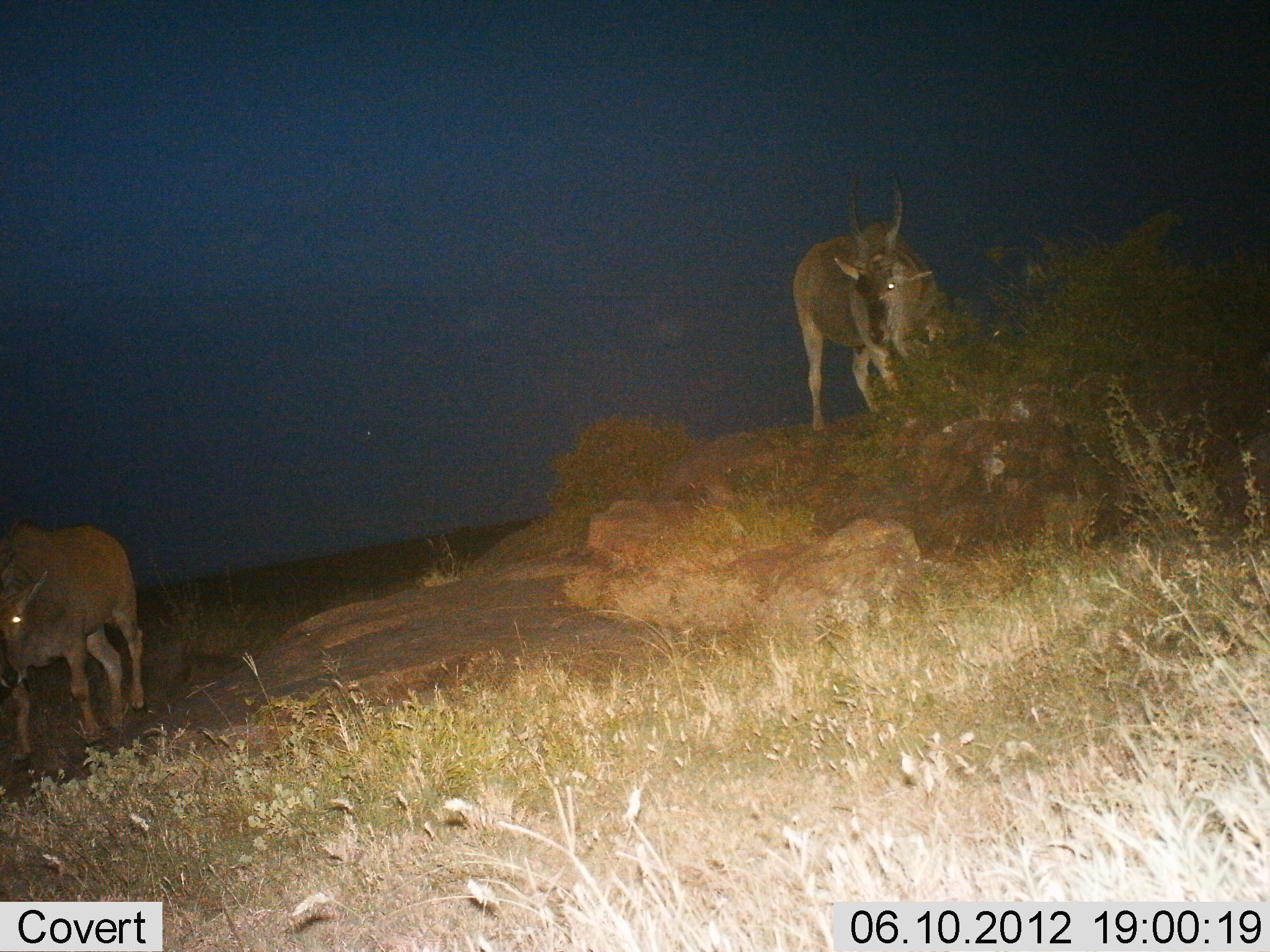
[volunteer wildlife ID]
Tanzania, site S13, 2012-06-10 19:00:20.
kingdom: Animalia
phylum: Chordata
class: Mammalia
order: Artiodactyla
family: Bovidae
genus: Tragelaphus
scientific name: Tragelaphus oryx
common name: eland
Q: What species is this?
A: Eland (Tragelaphus oryx).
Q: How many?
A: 2.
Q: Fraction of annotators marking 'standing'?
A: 100%.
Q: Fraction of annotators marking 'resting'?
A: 0%.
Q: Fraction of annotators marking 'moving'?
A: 20%.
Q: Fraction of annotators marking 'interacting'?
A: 0%.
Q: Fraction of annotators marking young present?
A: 0%.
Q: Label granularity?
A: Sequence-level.